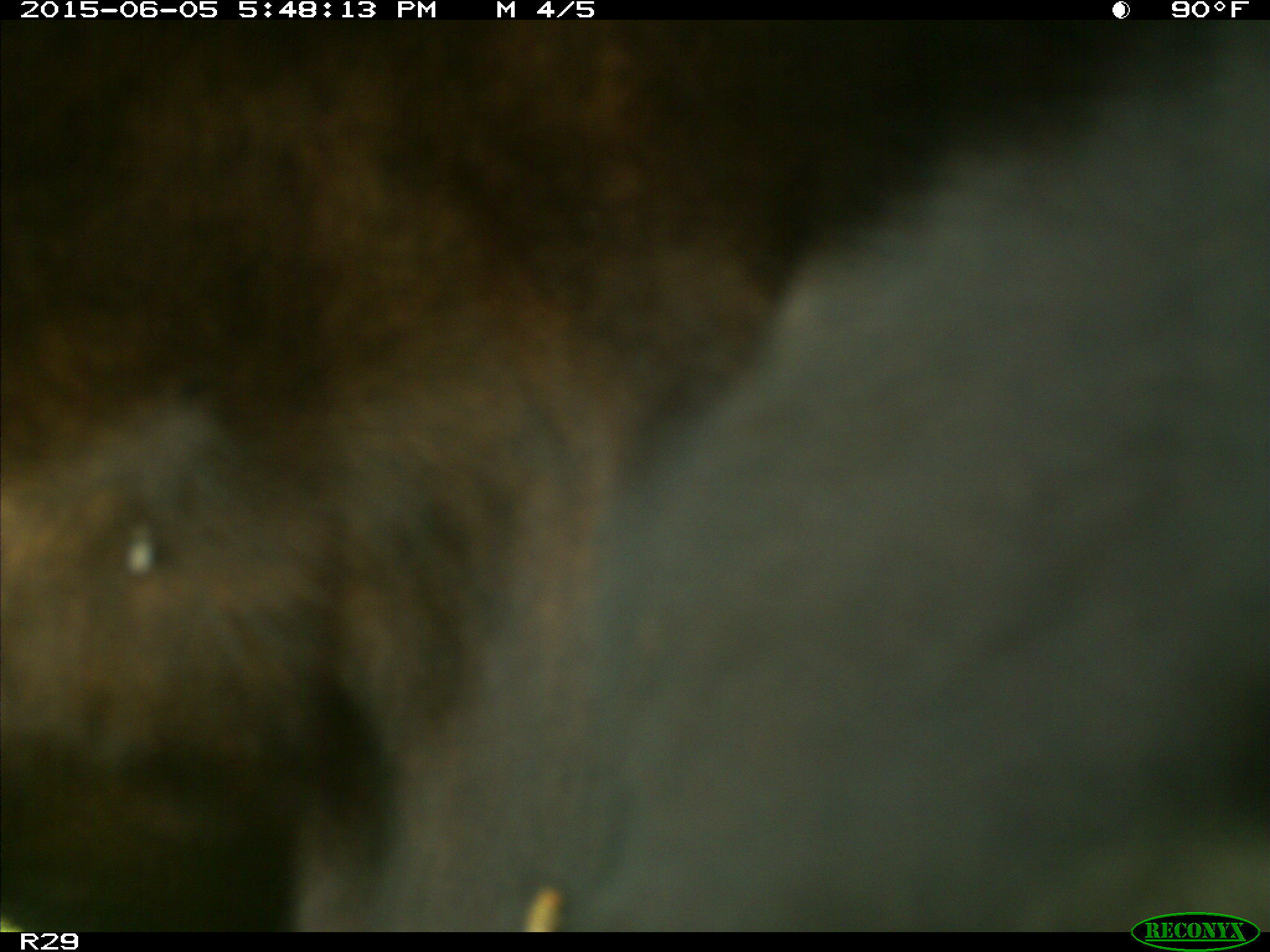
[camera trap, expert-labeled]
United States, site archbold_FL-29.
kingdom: Animalia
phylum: Chordata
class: Mammalia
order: Artiodactyla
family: Bovidae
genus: Bos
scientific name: Bos taurus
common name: domestic cow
Bos taurus (domestic cow).